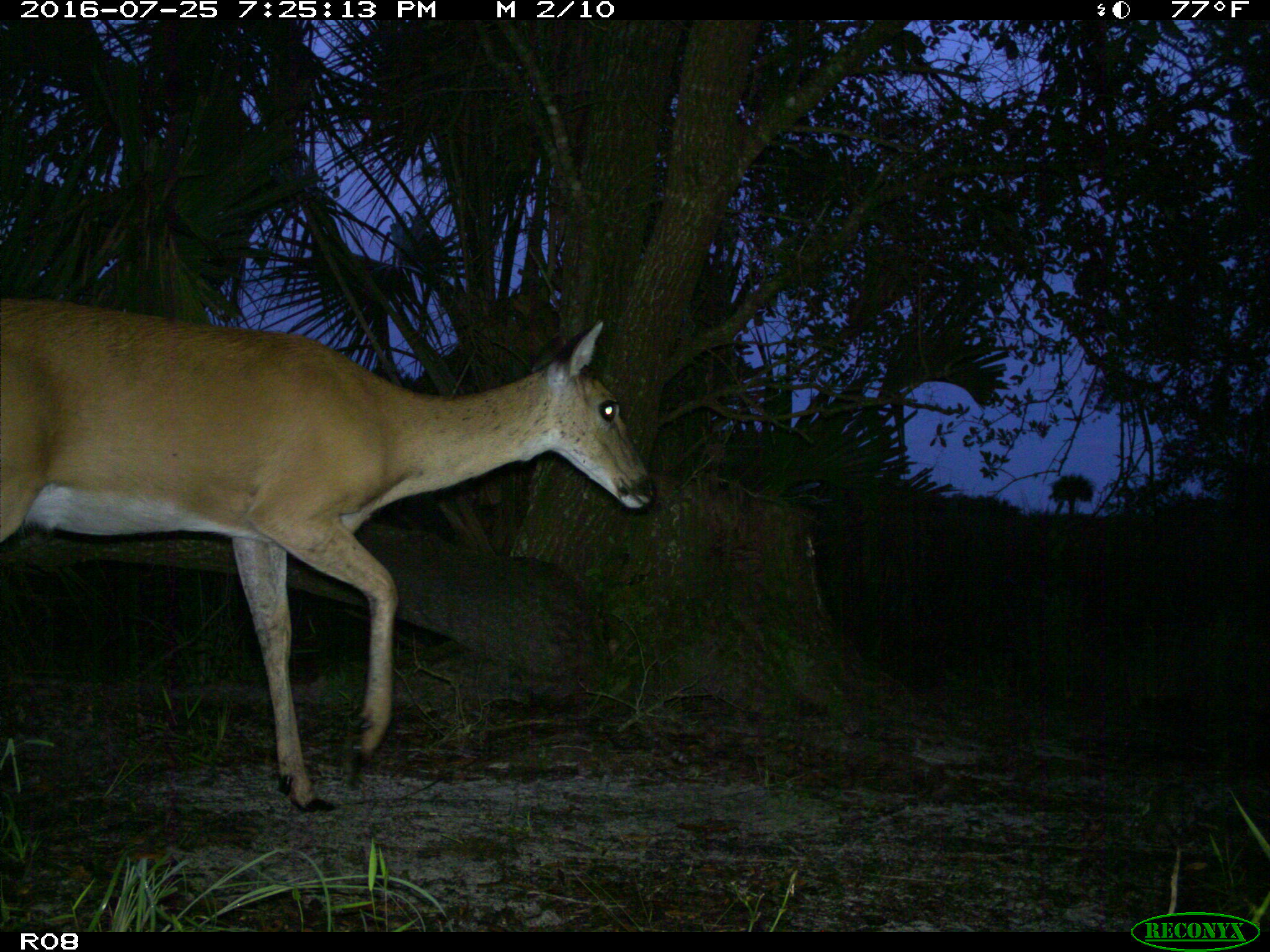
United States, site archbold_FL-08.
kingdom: Animalia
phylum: Chordata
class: Mammalia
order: Artiodactyla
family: Cervidae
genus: Odocoileus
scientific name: Odocoileus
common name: deer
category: unidentified deer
Unidentified deer (deer) (Odocoileus).